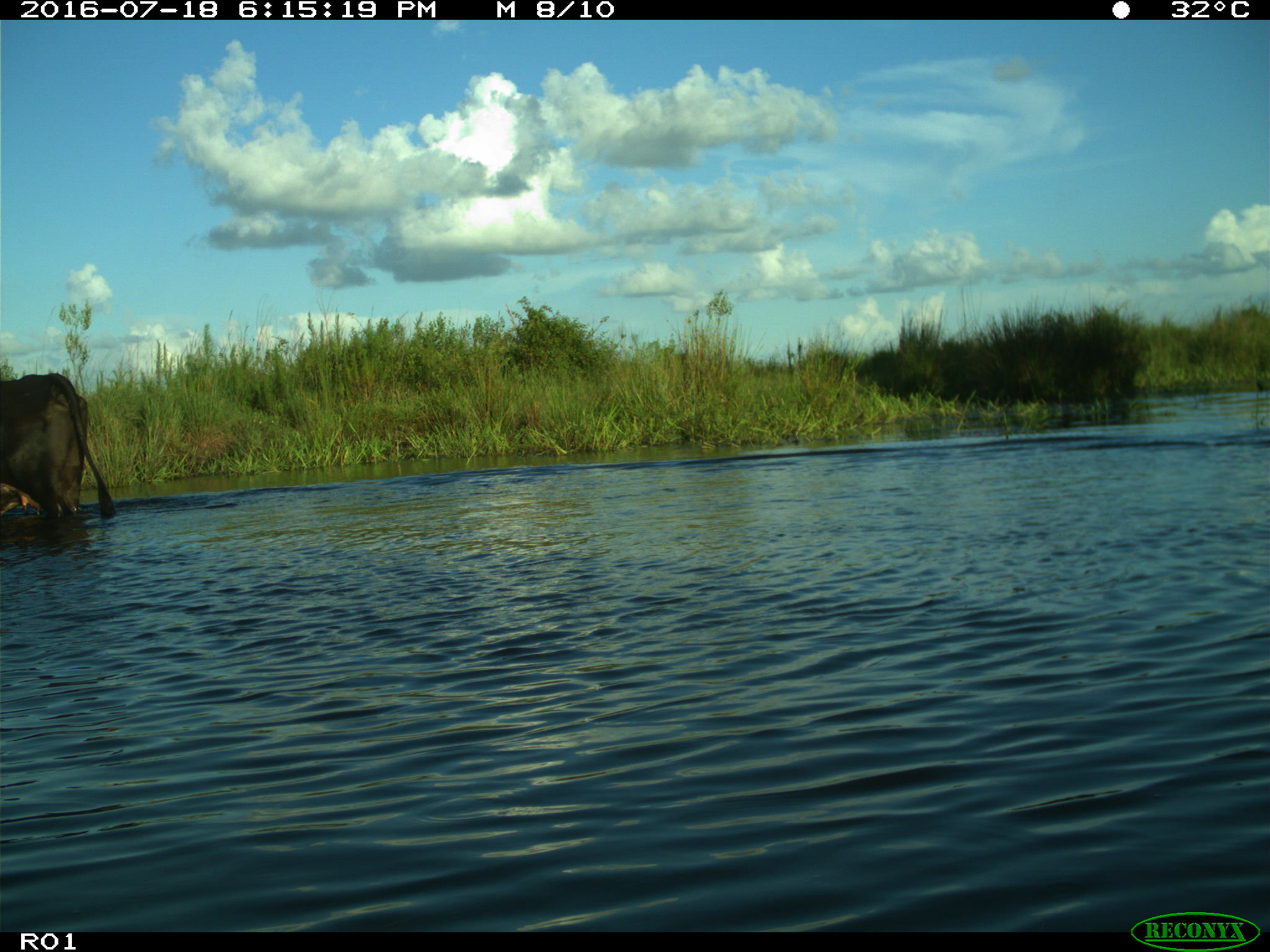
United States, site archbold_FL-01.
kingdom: Animalia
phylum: Chordata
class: Mammalia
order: Artiodactyla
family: Bovidae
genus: Bos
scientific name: Bos taurus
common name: domestic cow